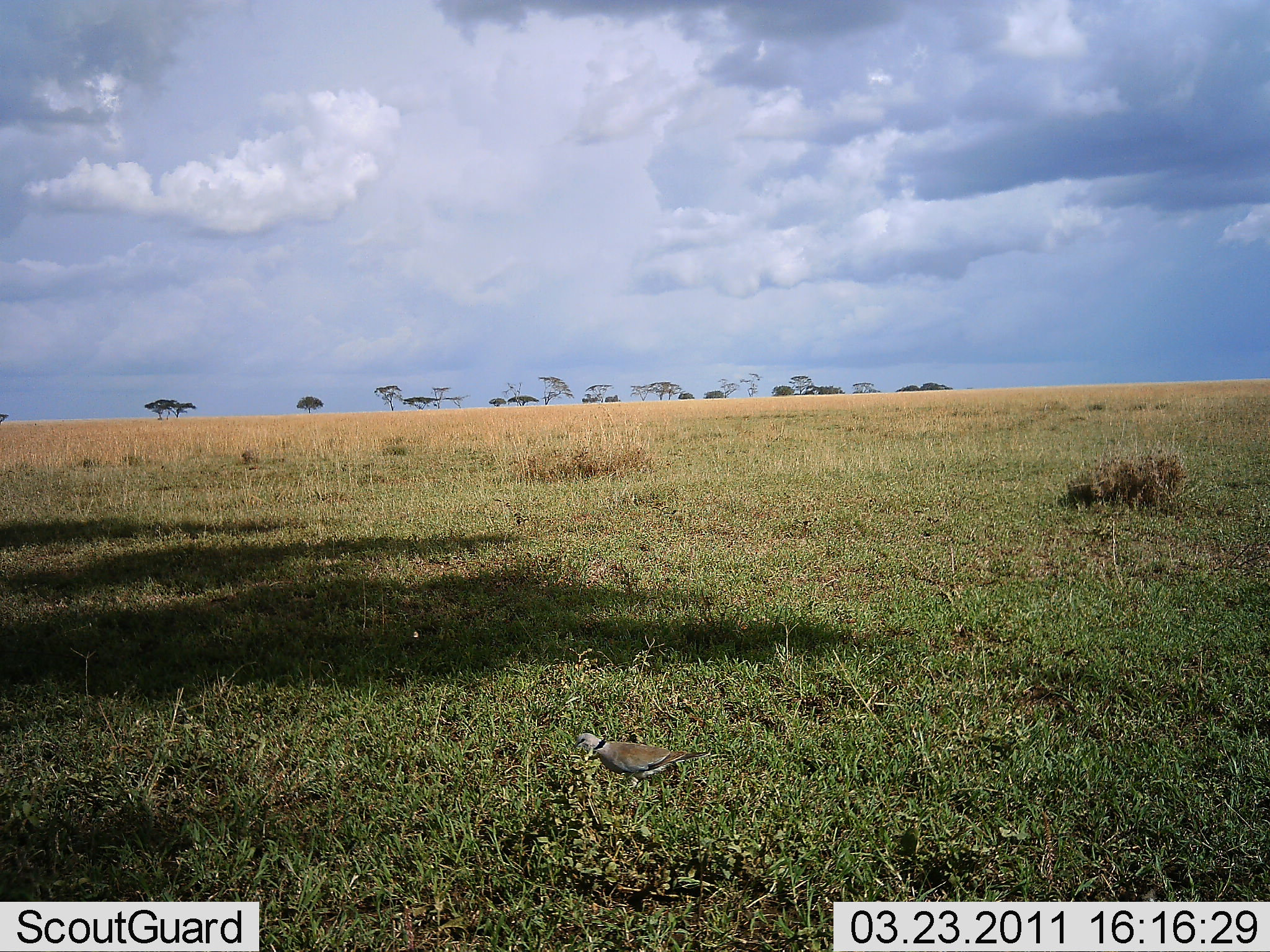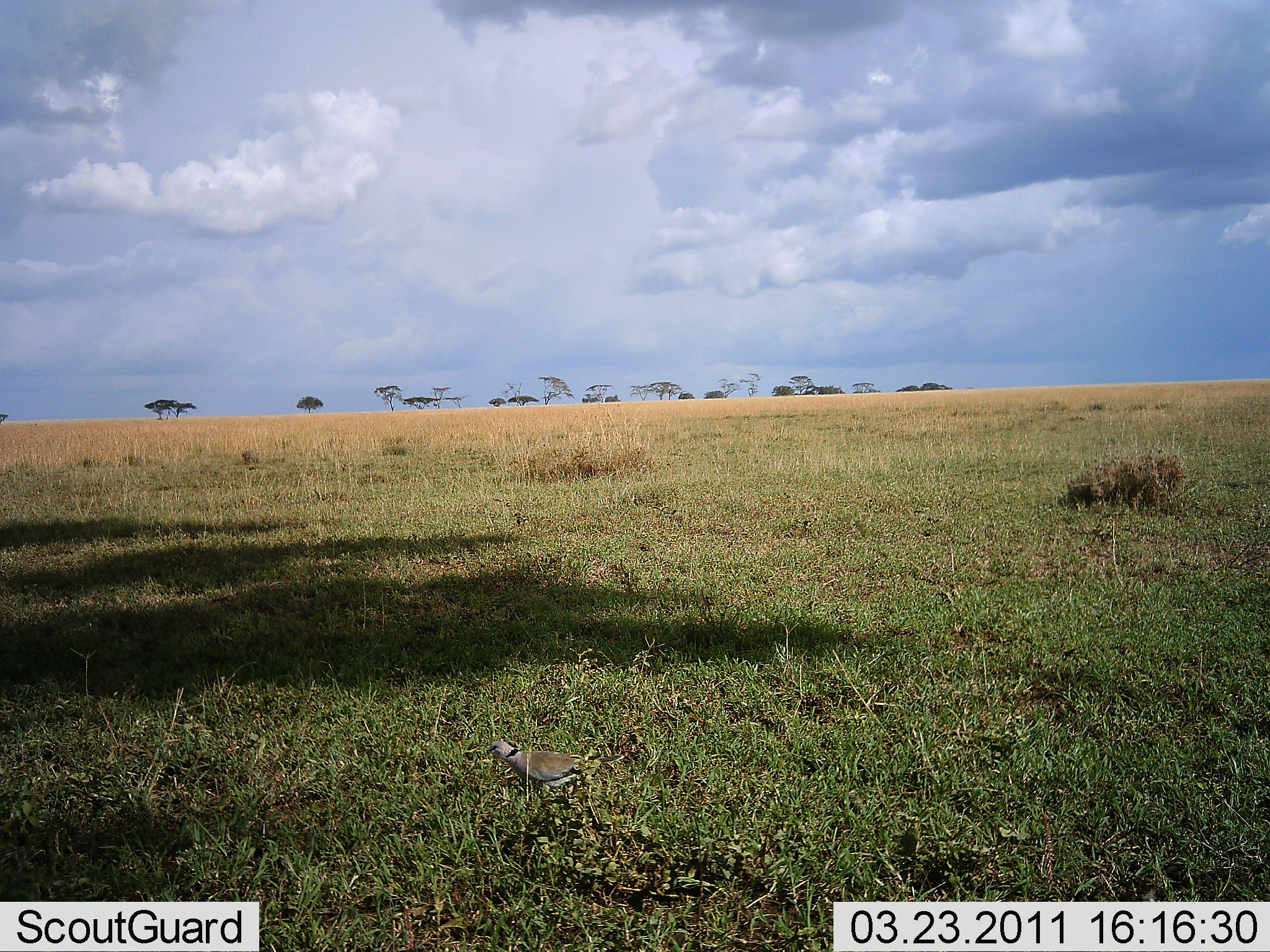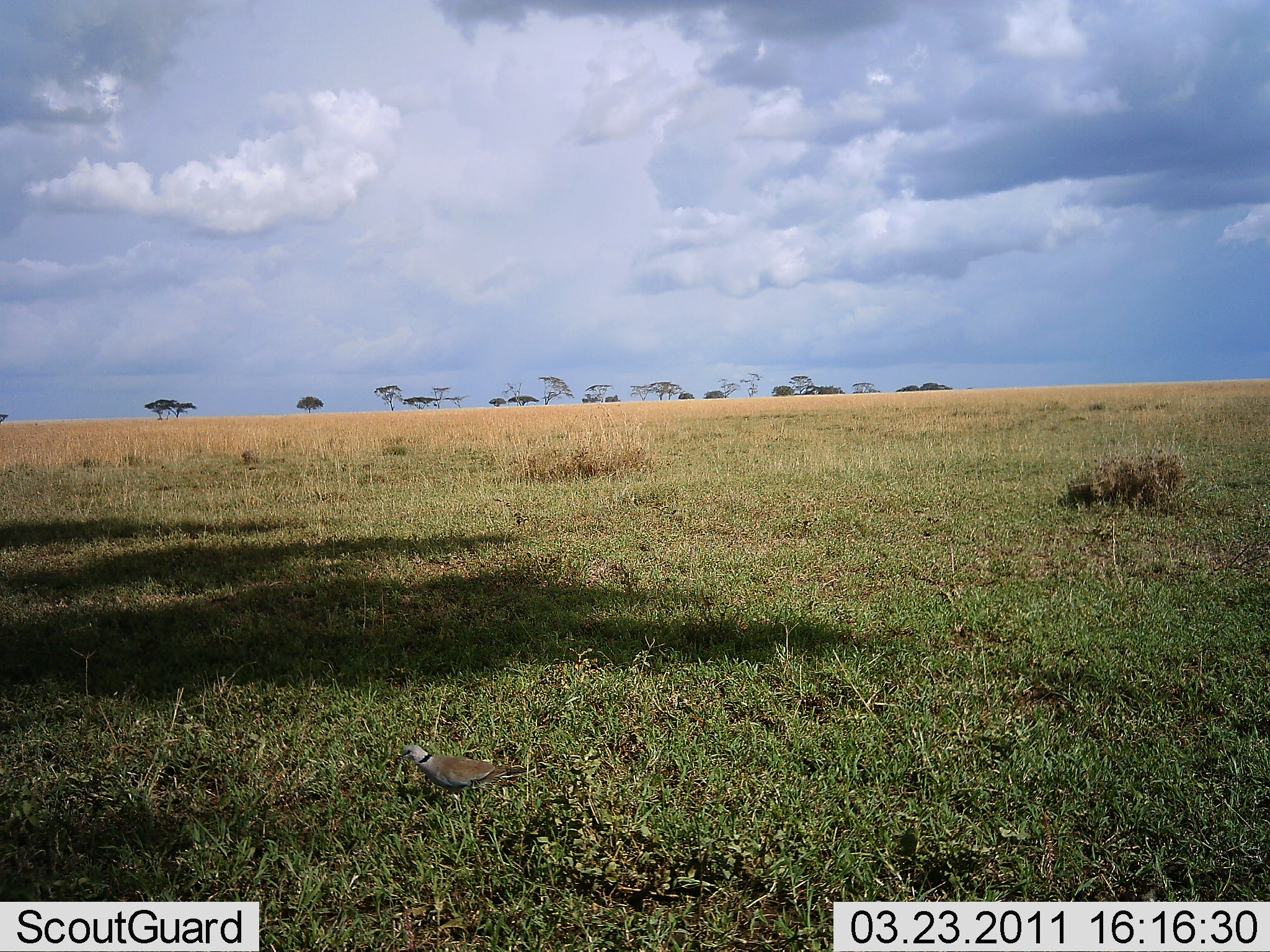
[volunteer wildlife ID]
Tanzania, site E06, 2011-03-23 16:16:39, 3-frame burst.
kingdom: Animalia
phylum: Chordata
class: Aves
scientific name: Aves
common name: bird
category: otherbird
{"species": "otherbird (bird) (Aves)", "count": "1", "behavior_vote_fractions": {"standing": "38%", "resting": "0%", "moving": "69%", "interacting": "0%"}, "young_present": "0%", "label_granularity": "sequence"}